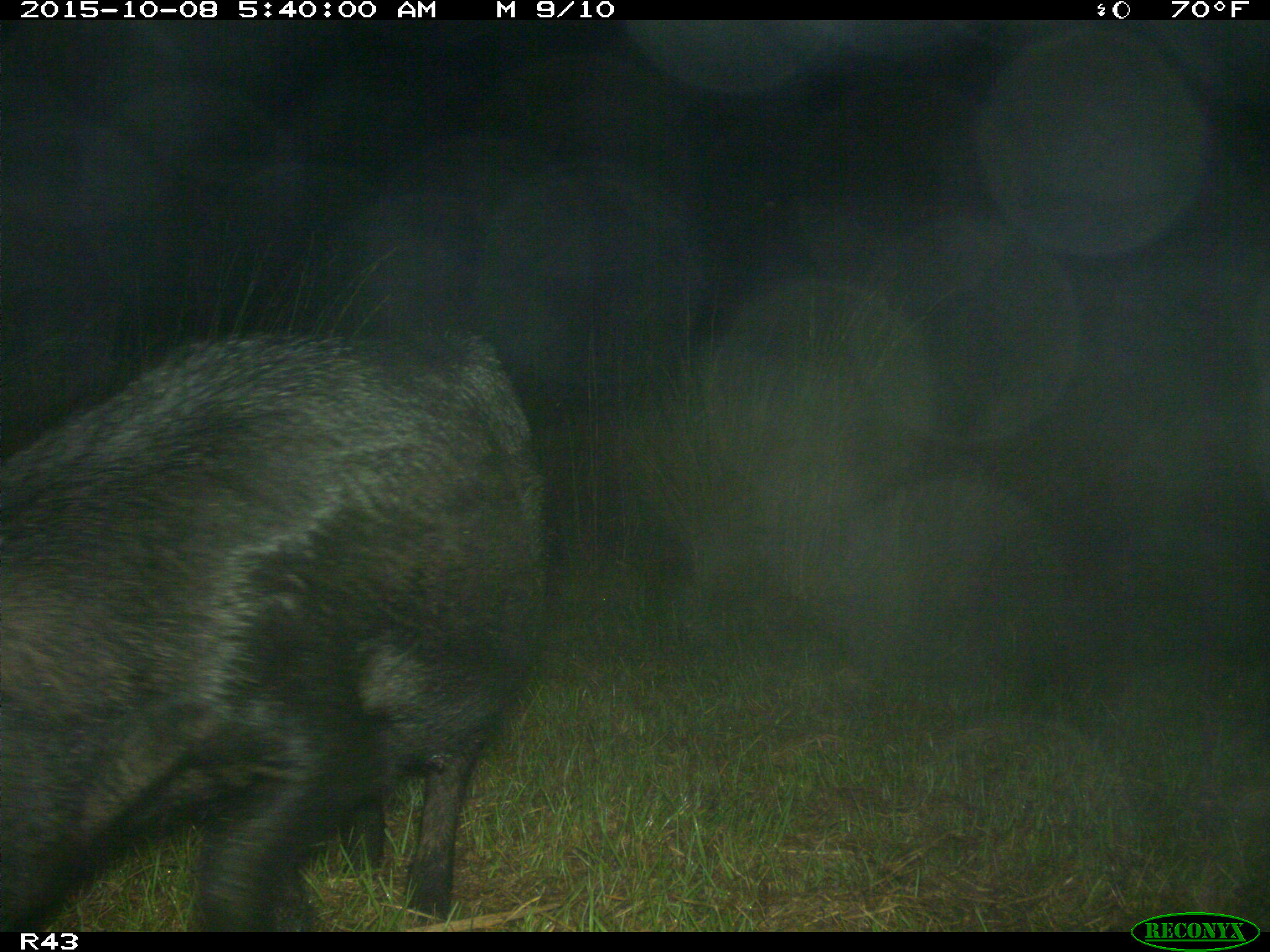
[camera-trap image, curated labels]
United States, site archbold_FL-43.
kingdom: Animalia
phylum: Chordata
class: Mammalia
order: Artiodactyla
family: Suidae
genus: Sus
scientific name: Sus scrofa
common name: wild boar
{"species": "Sus scrofa (wild boar)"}